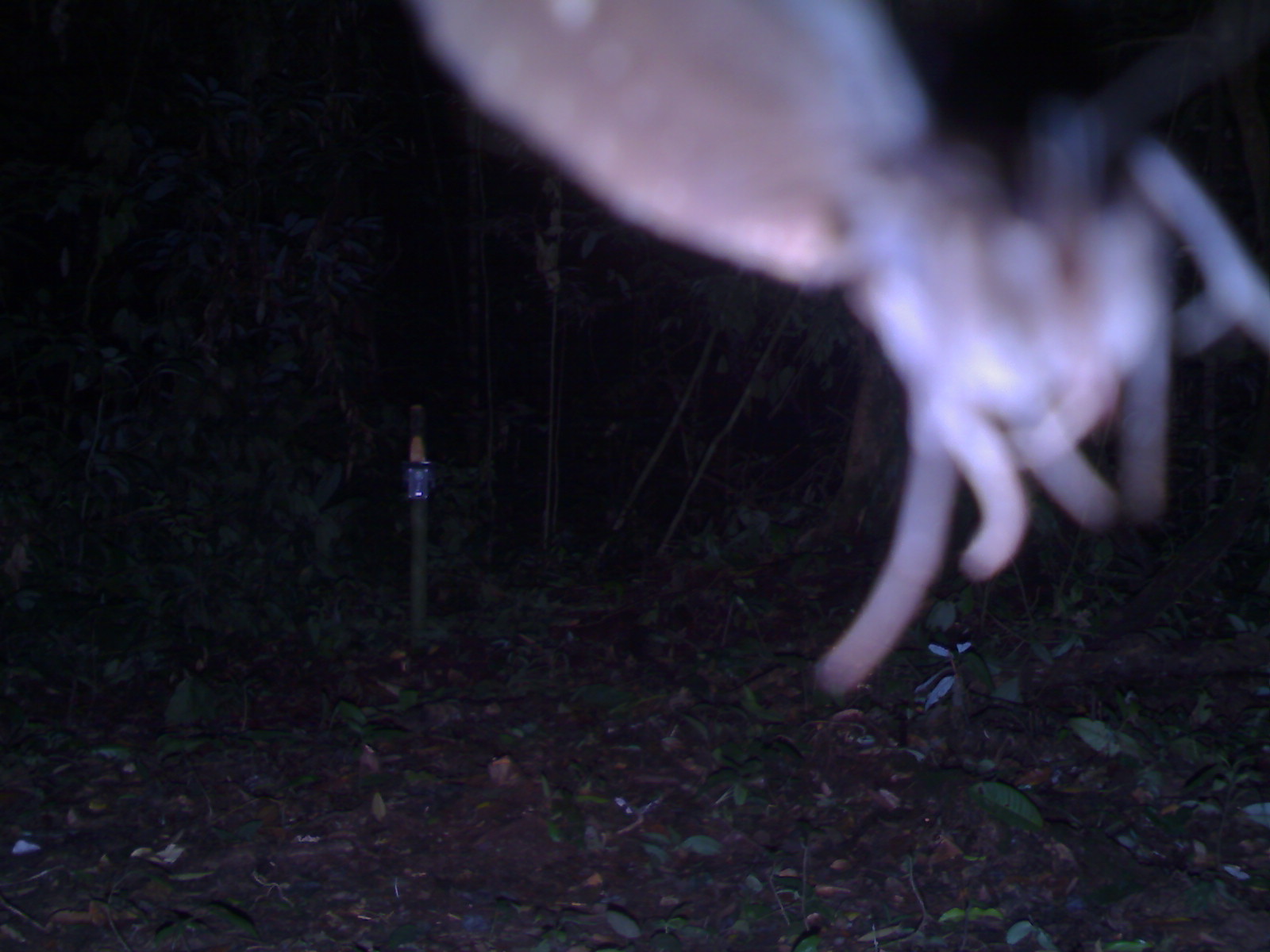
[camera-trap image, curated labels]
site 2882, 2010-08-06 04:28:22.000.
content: unidentified animal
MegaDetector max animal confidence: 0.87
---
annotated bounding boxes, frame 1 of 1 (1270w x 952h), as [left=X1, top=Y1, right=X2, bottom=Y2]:
unidentifiable: [left=407, top=2, right=1266, bottom=697]